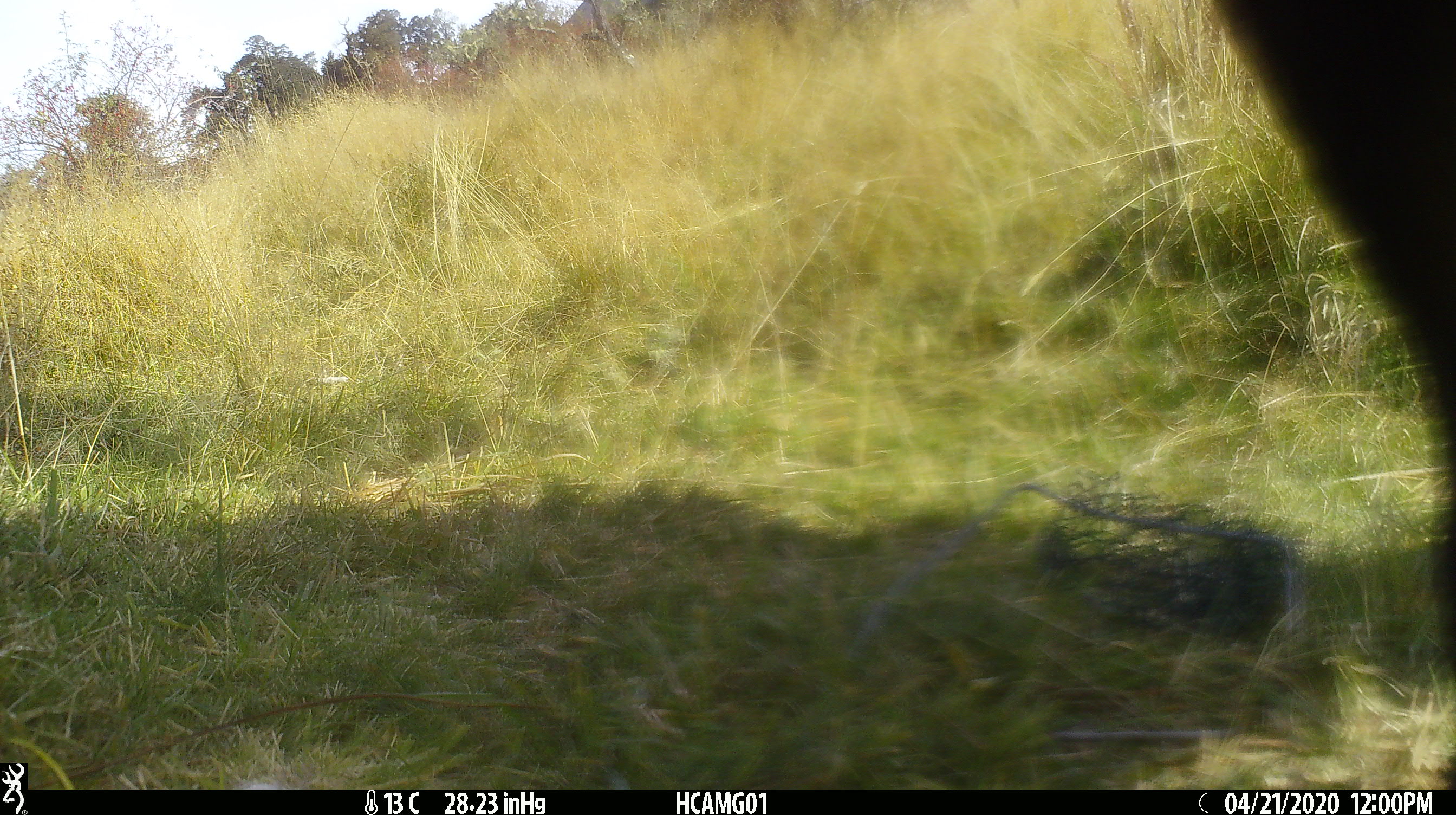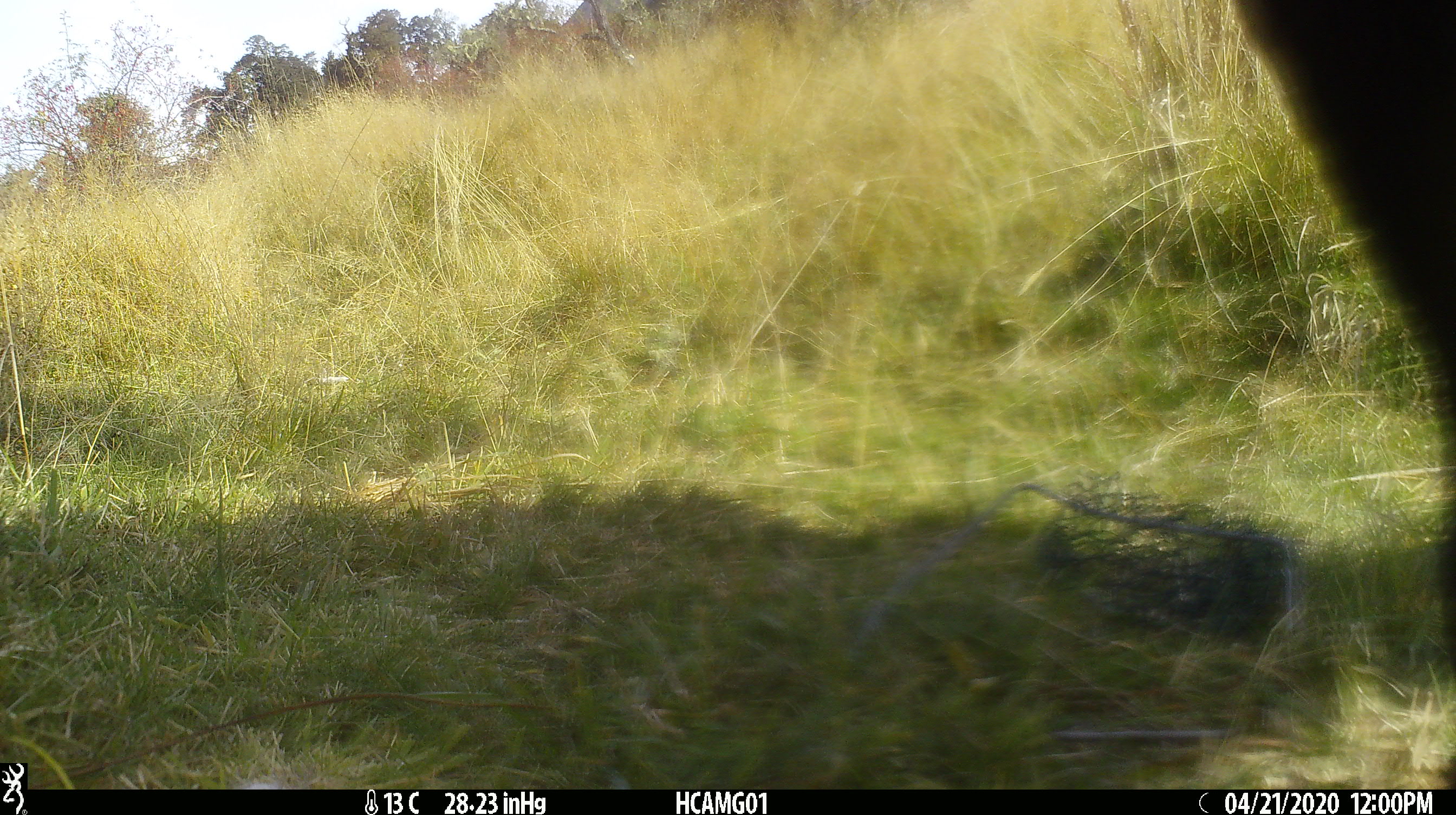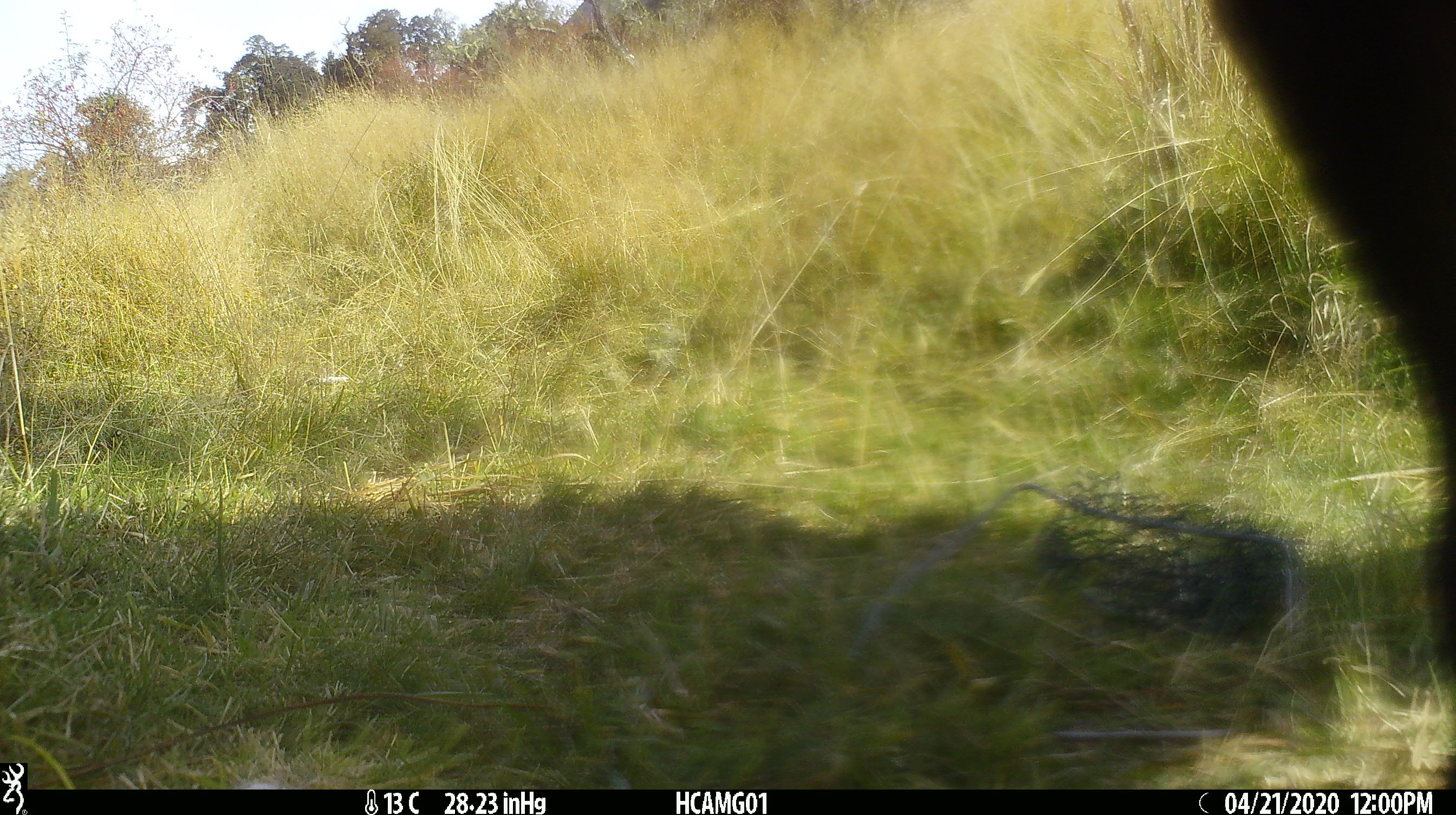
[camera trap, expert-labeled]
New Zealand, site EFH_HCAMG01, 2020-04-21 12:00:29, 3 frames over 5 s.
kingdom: Animalia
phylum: Chordata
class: Mammalia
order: Artiodactyla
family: Bovidae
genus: Bos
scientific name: Bos taurus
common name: domestic cow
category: cow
Cow (domestic cow) (Bos taurus).